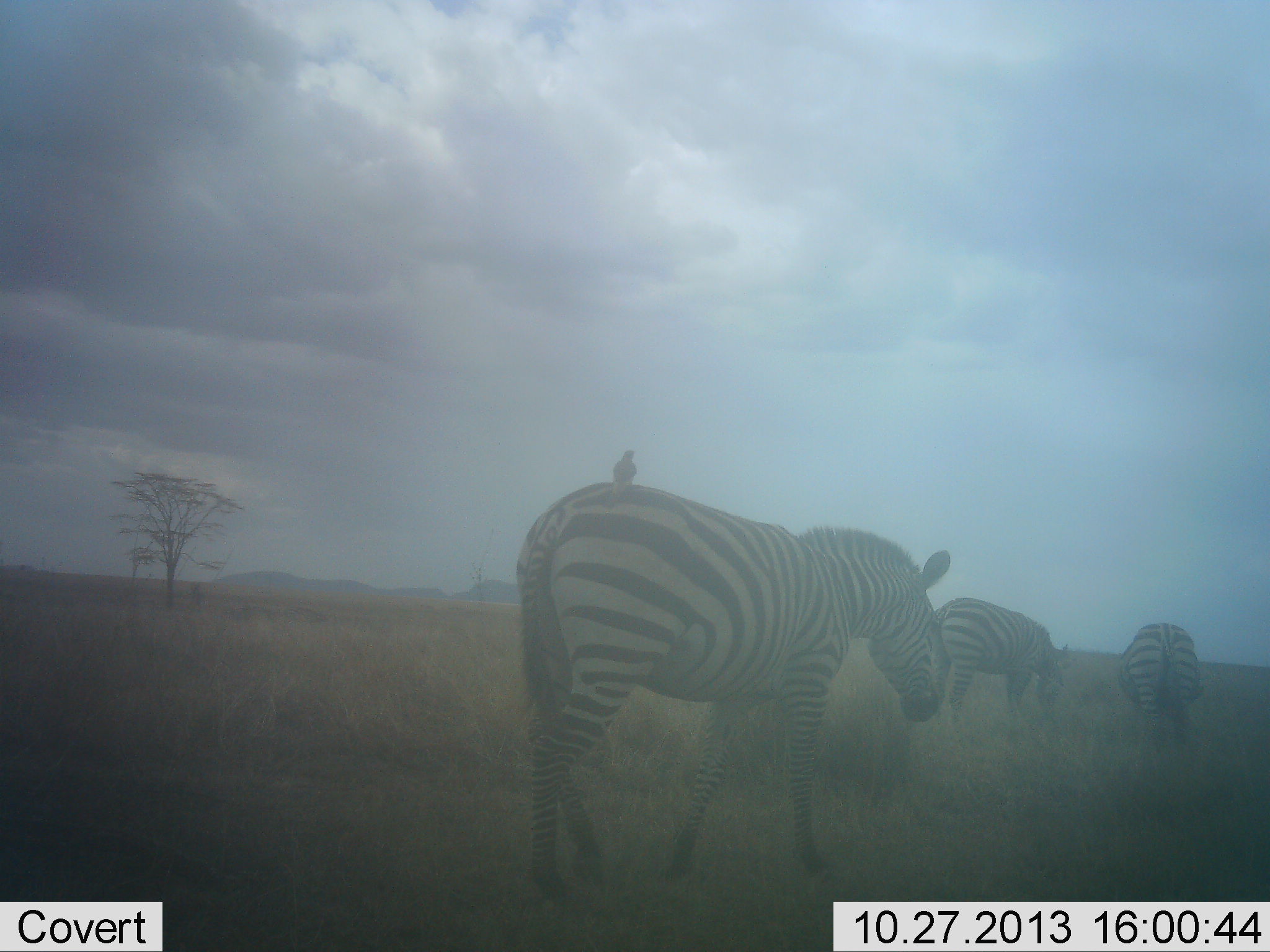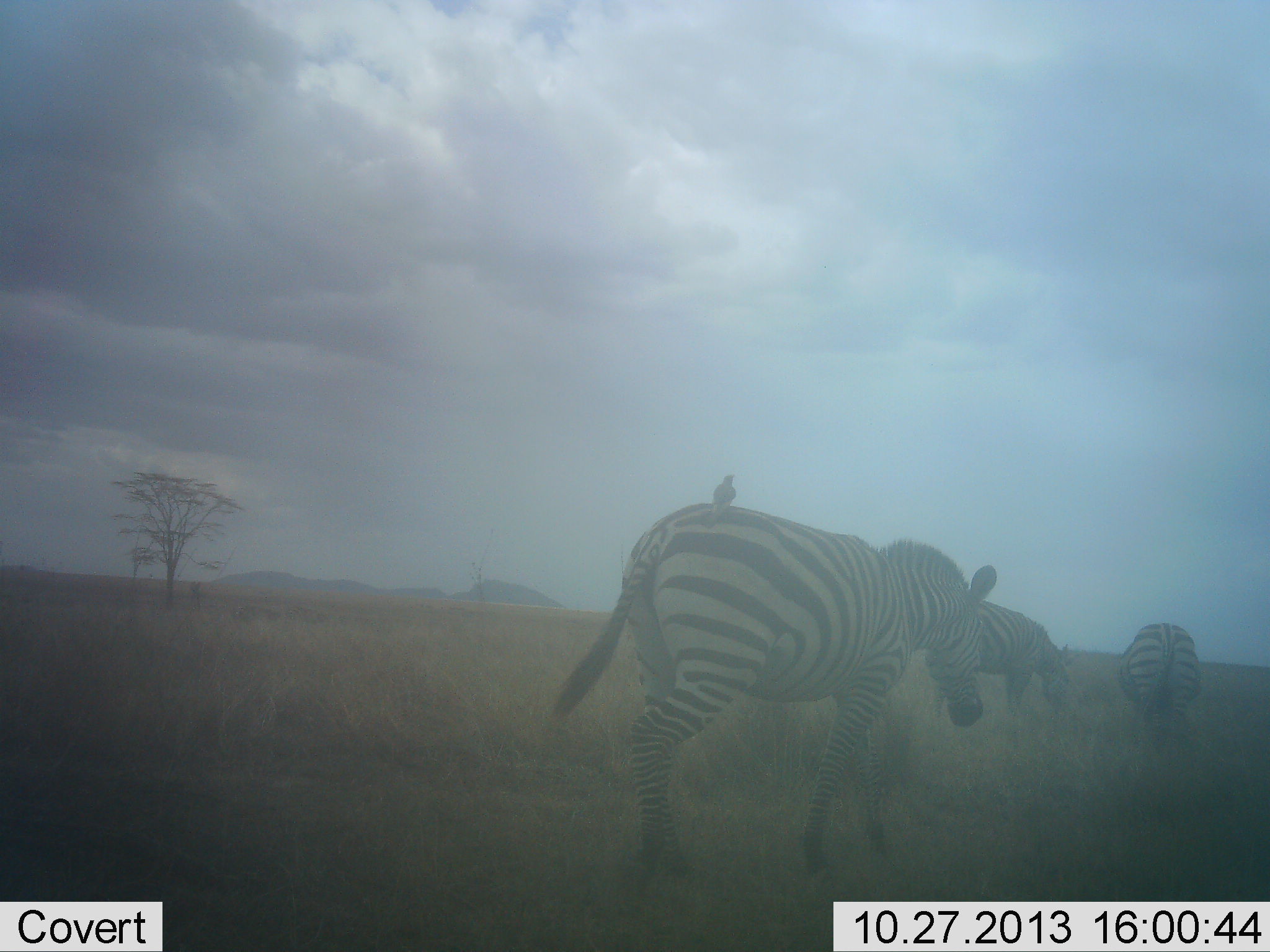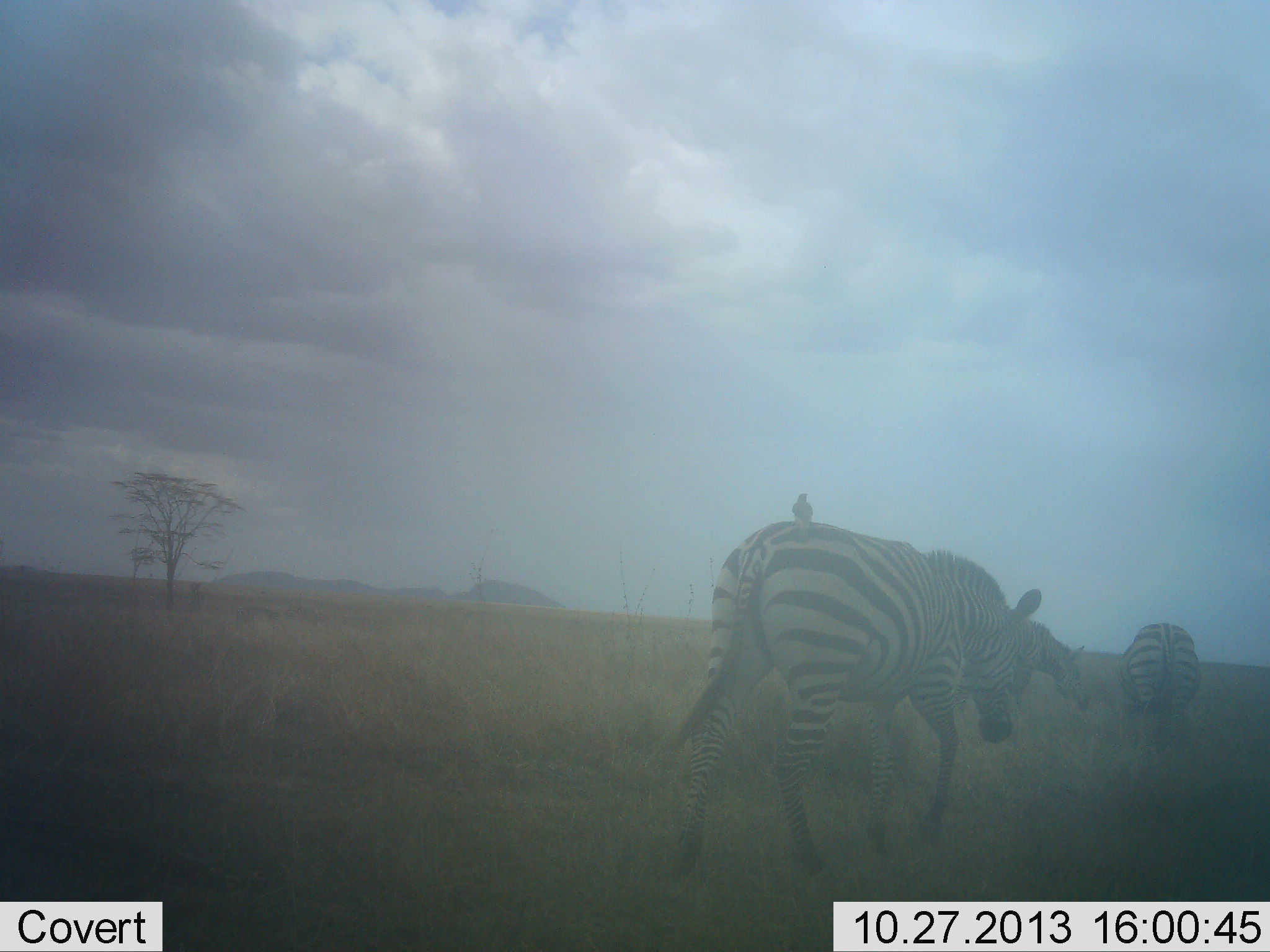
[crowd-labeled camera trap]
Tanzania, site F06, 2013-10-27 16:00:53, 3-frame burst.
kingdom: Animalia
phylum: Chordata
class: Aves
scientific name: Aves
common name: bird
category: otherbird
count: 1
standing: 72%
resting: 28%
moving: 0%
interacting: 4%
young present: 0%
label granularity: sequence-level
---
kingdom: Animalia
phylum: Chordata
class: Mammalia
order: Perissodactyla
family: Equidae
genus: Equus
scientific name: Equus quagga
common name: plains zebra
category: zebra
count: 3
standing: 28%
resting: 0%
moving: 88%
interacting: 2%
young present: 0%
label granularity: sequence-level